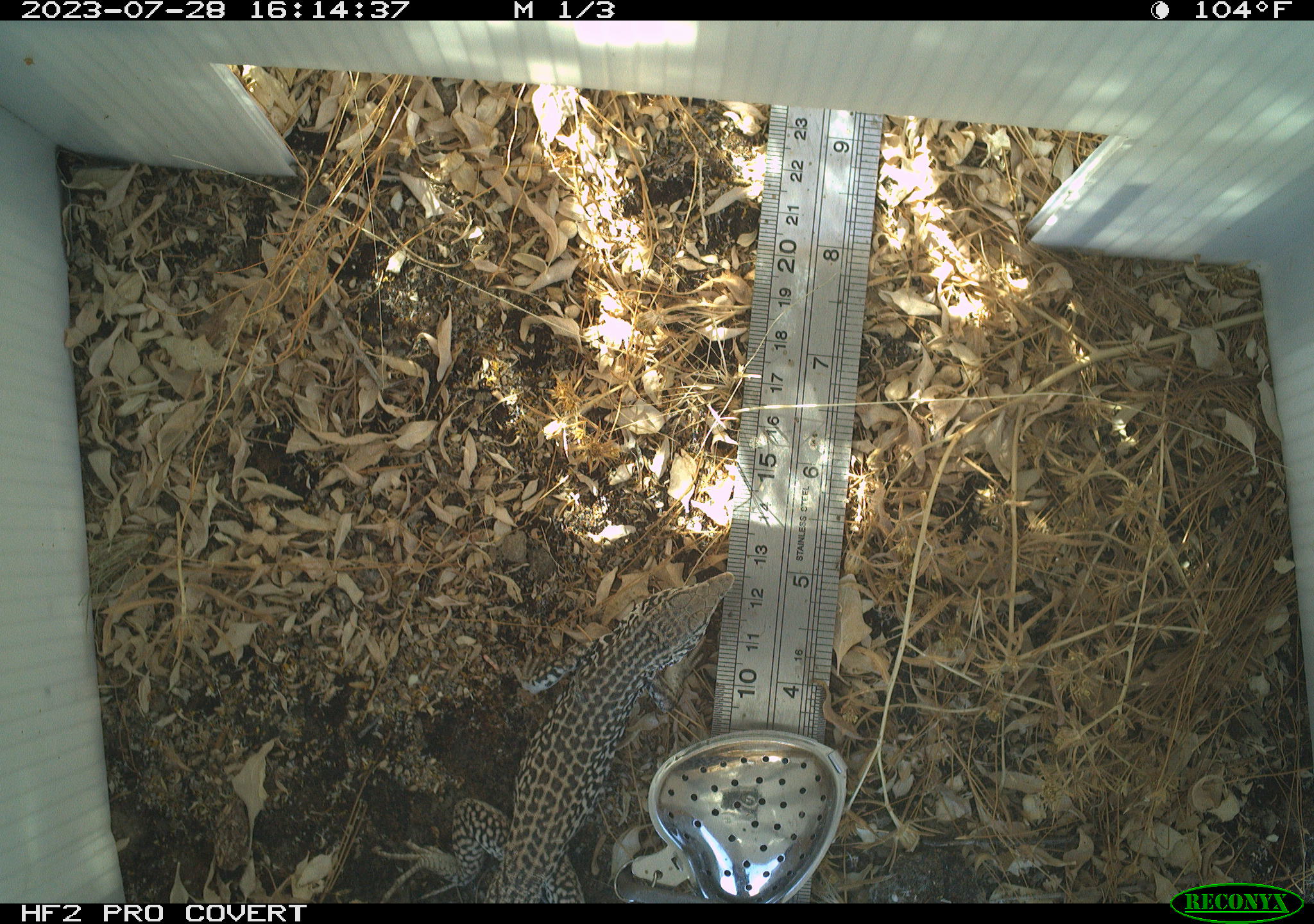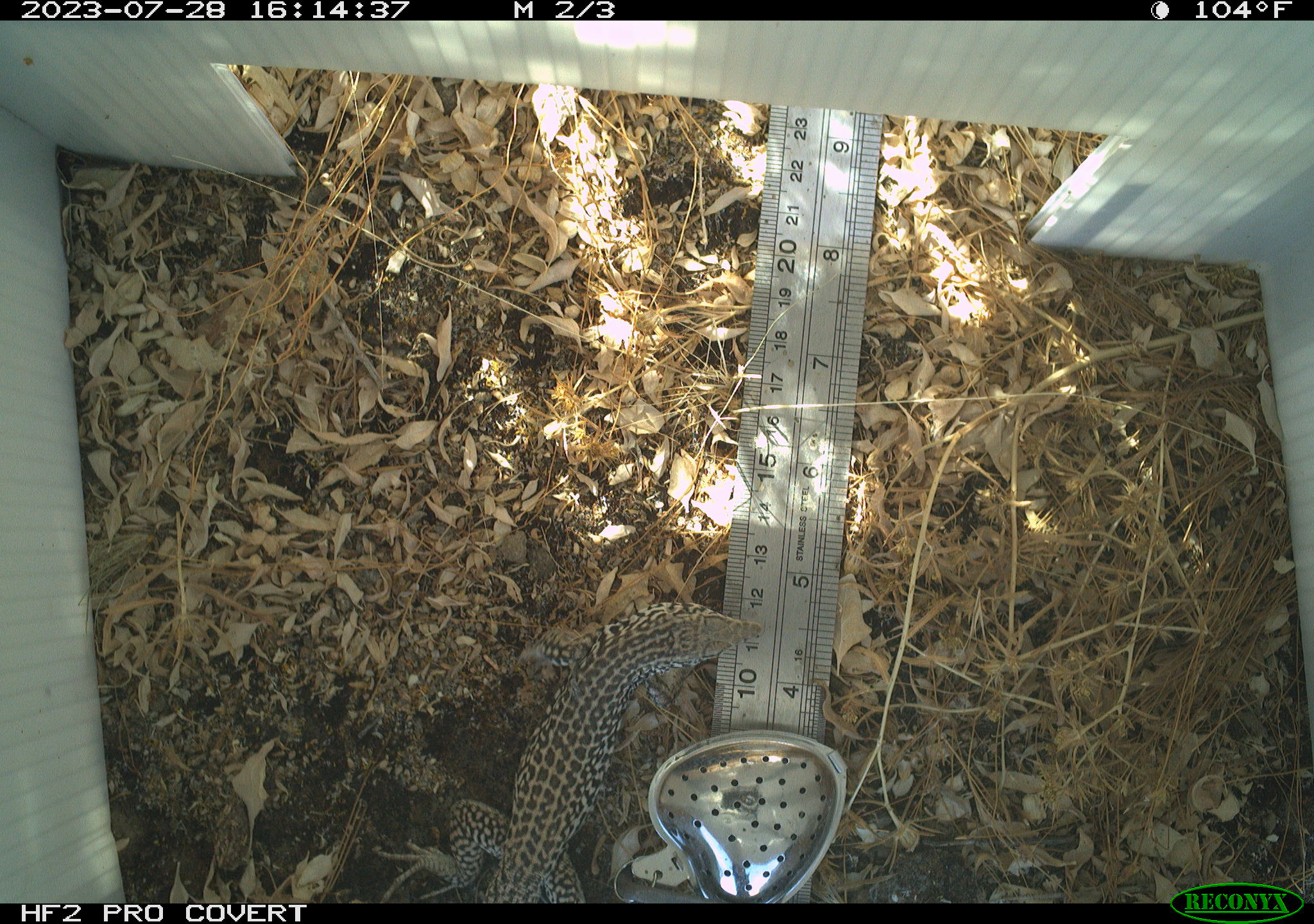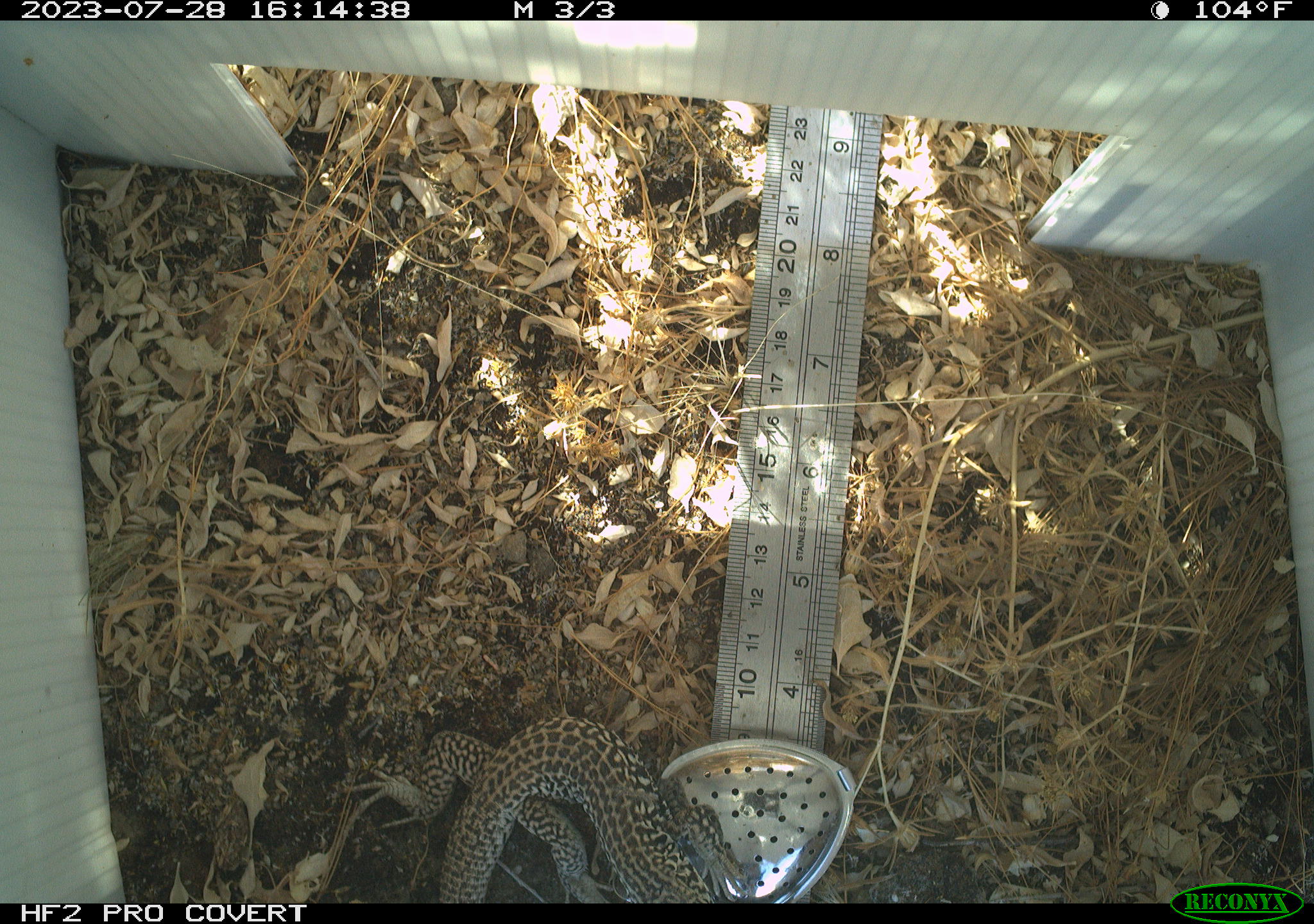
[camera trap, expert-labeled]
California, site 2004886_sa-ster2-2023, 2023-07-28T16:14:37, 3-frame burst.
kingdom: Animalia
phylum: Chordata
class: Reptilia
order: Squamata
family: Teiidae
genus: Aspidoscelis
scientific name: Aspidoscelis tigris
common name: western whiptail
Western whiptail (Aspidoscelis tigris).